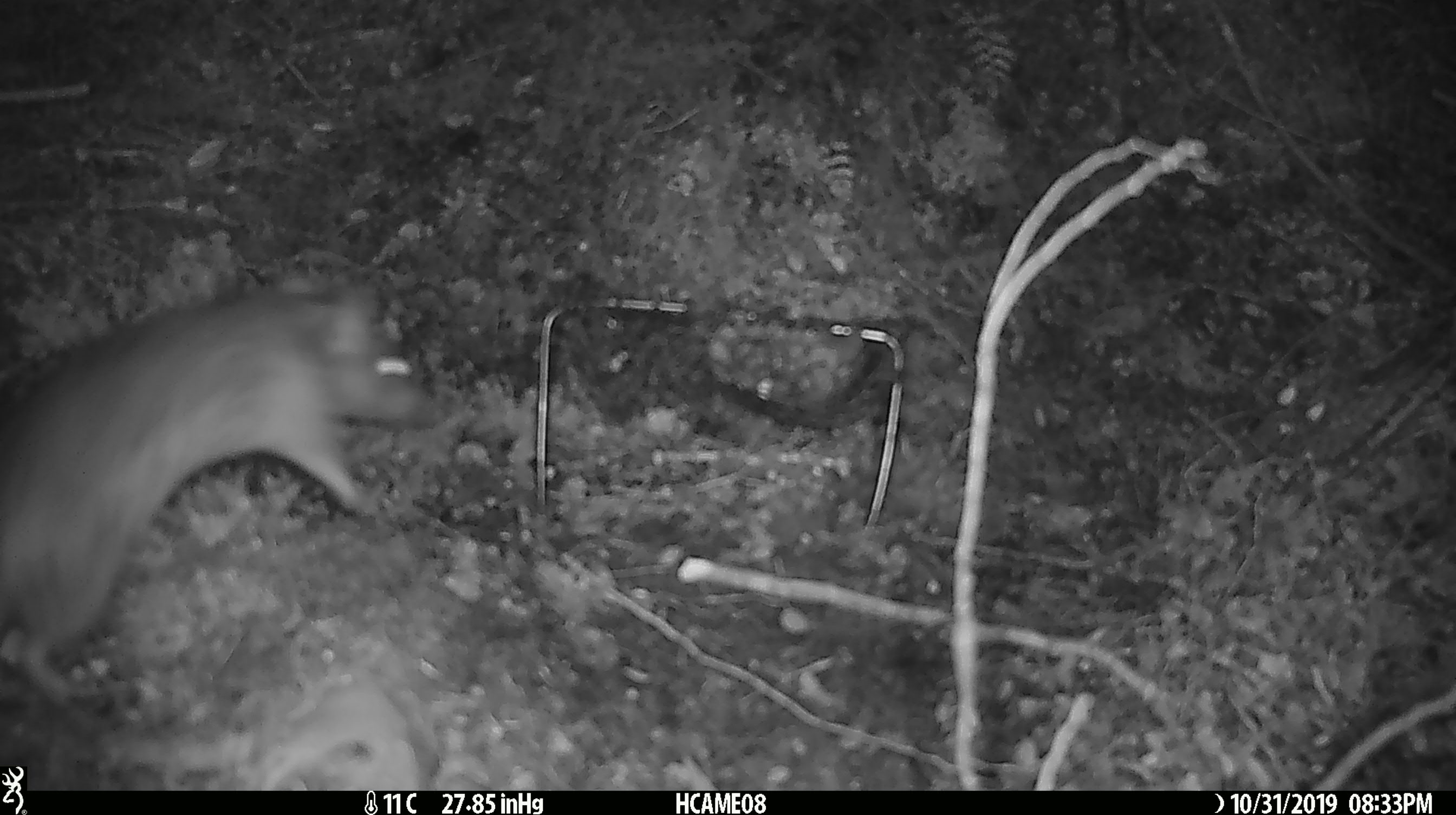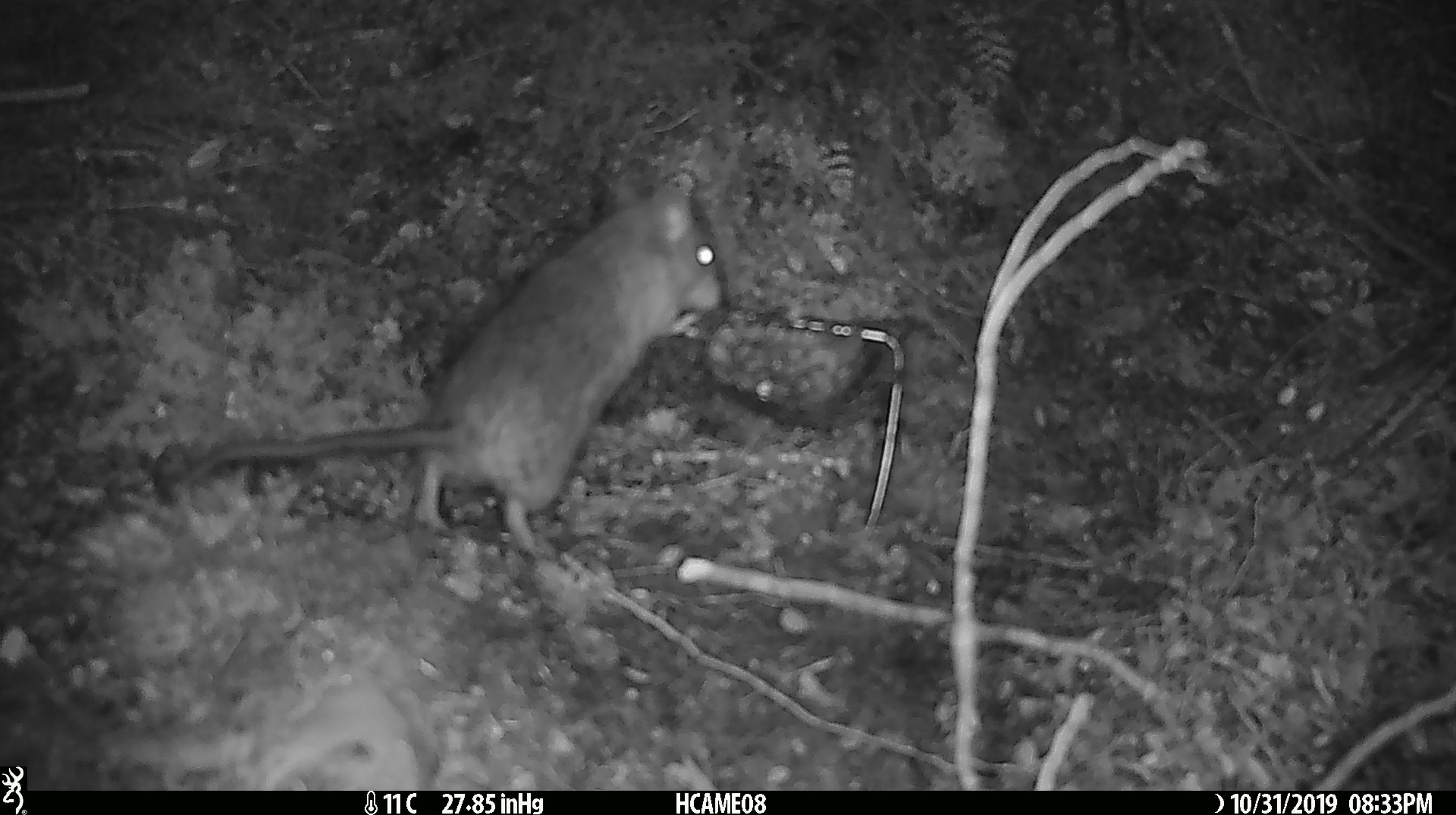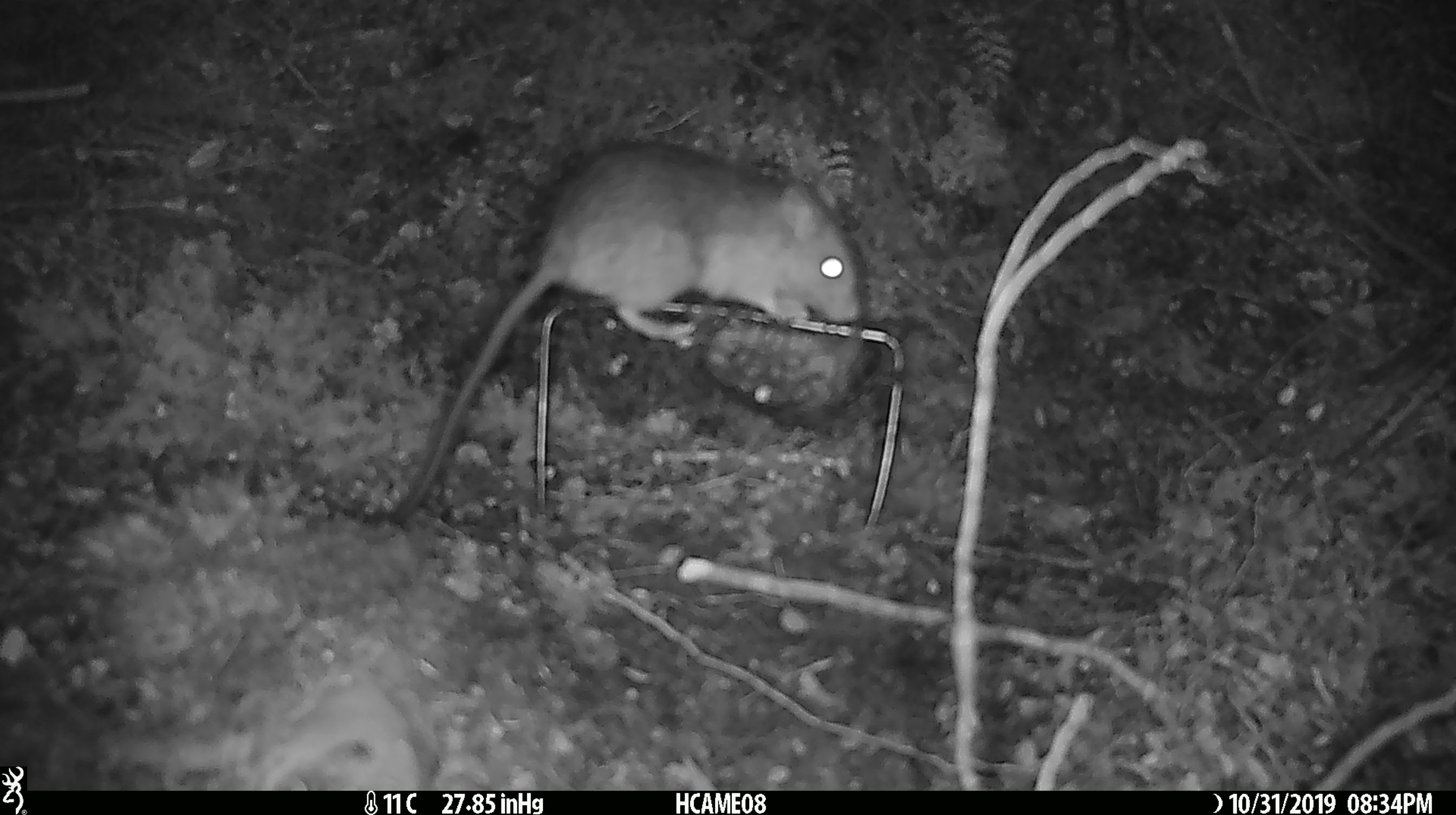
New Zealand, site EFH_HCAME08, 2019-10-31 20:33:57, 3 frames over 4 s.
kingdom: Animalia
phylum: Chordata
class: Mammalia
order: Rodentia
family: Muridae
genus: Rattus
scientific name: Rattus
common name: rat